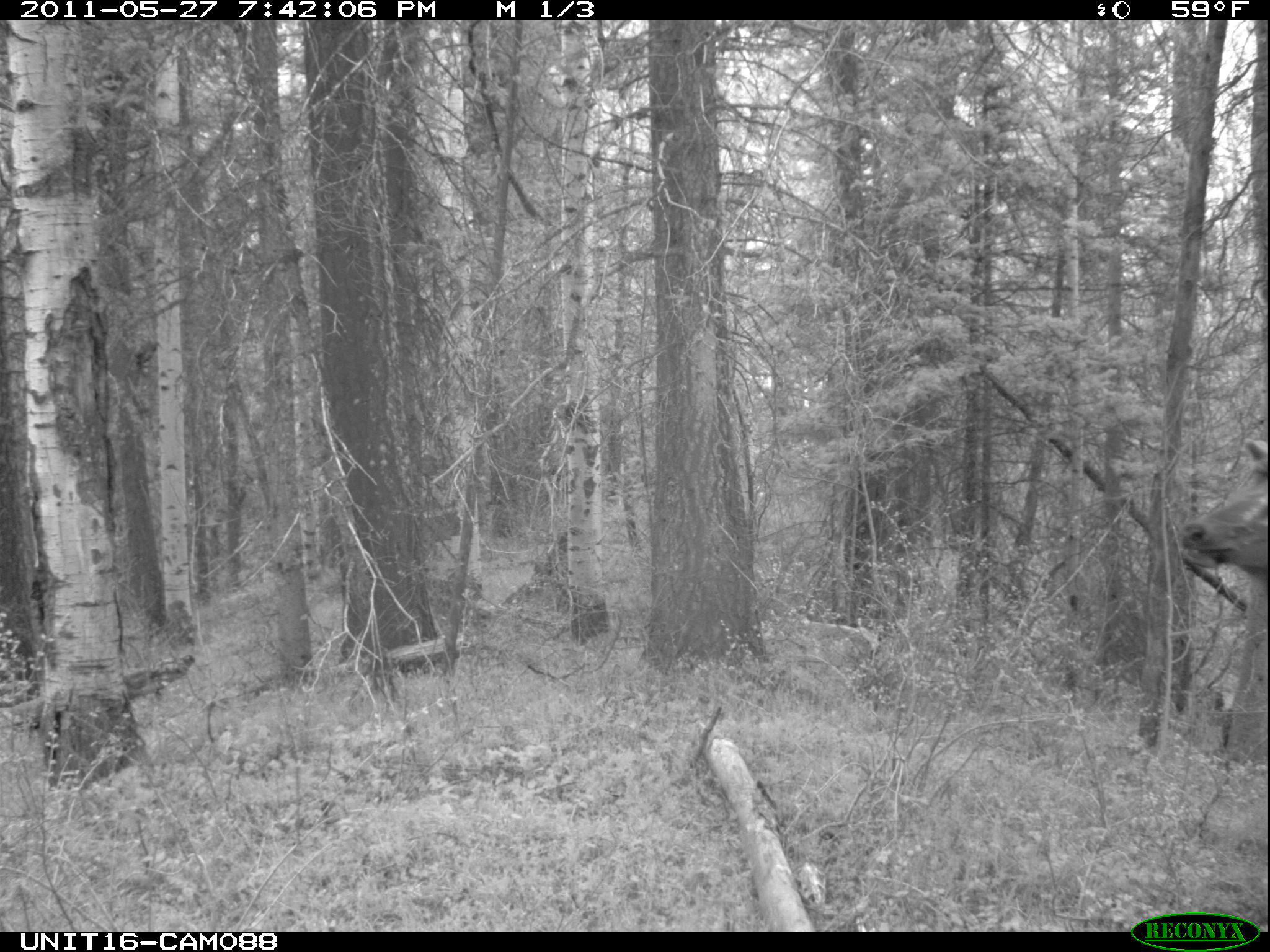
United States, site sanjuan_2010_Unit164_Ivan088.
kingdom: Animalia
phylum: Chordata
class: Mammalia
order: Artiodactyla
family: Cervidae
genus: Cervus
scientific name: Cervus elaphus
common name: red deer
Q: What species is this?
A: Cervus elaphus (red deer).